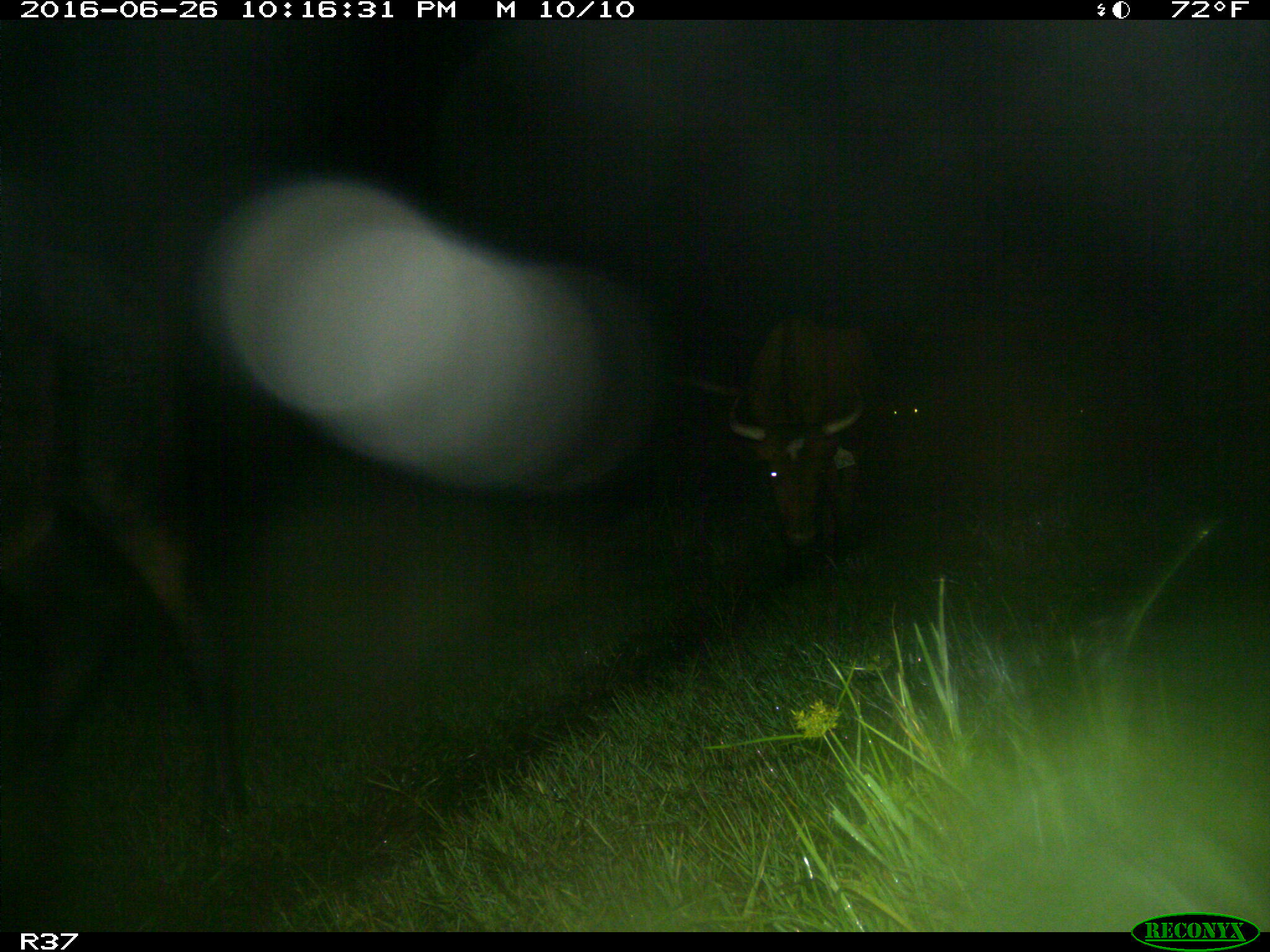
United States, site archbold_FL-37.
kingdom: Animalia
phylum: Chordata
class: Mammalia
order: Artiodactyla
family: Bovidae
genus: Bos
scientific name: Bos taurus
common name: domestic cow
Bos taurus (domestic cow).